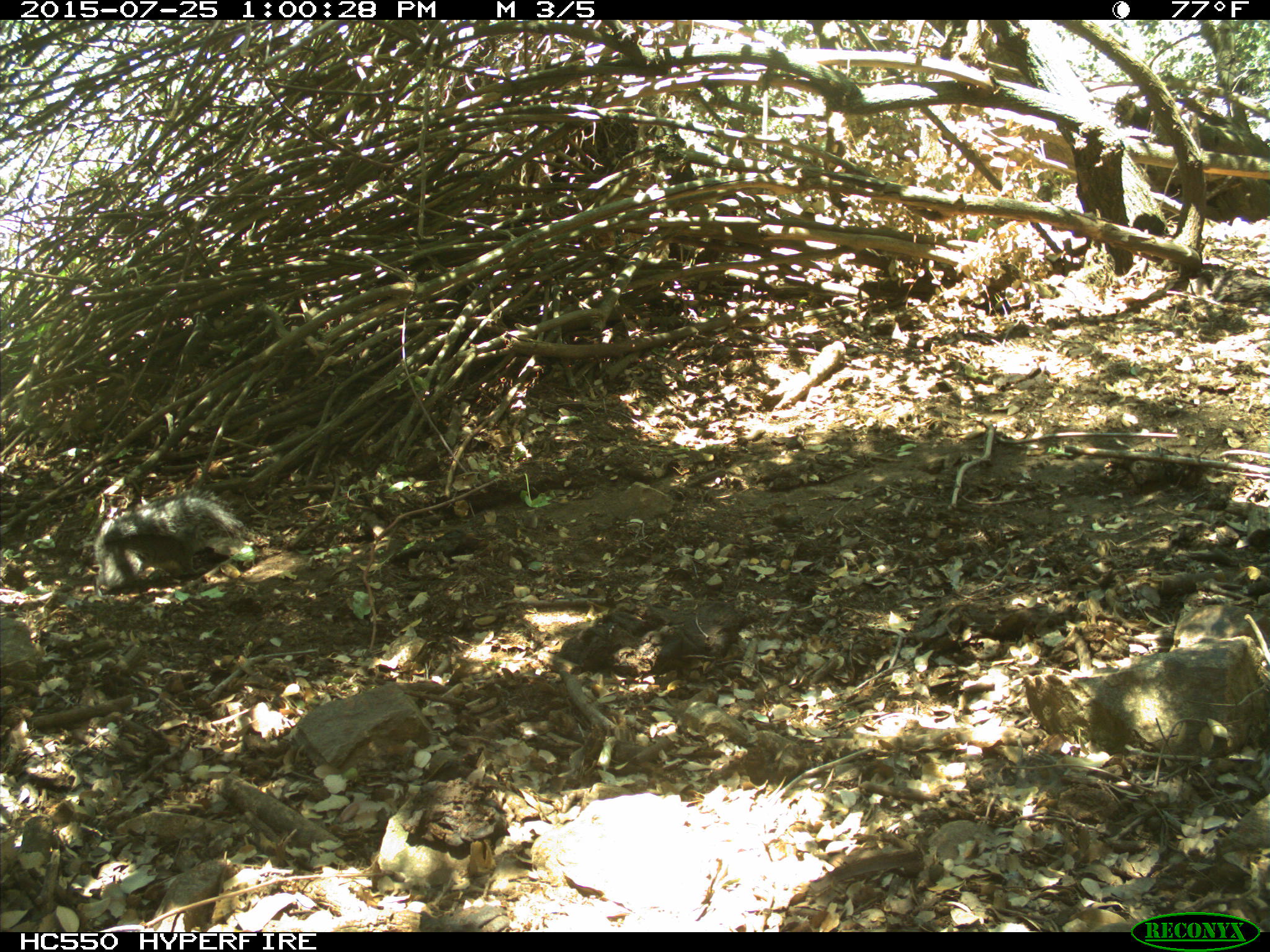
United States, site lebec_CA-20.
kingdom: Animalia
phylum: Chordata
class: Mammalia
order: Rodentia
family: Sciuridae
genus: Sciurus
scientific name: Sciurus carolinensis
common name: eastern gray squirrel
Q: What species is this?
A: Sciurus carolinensis (eastern gray squirrel).